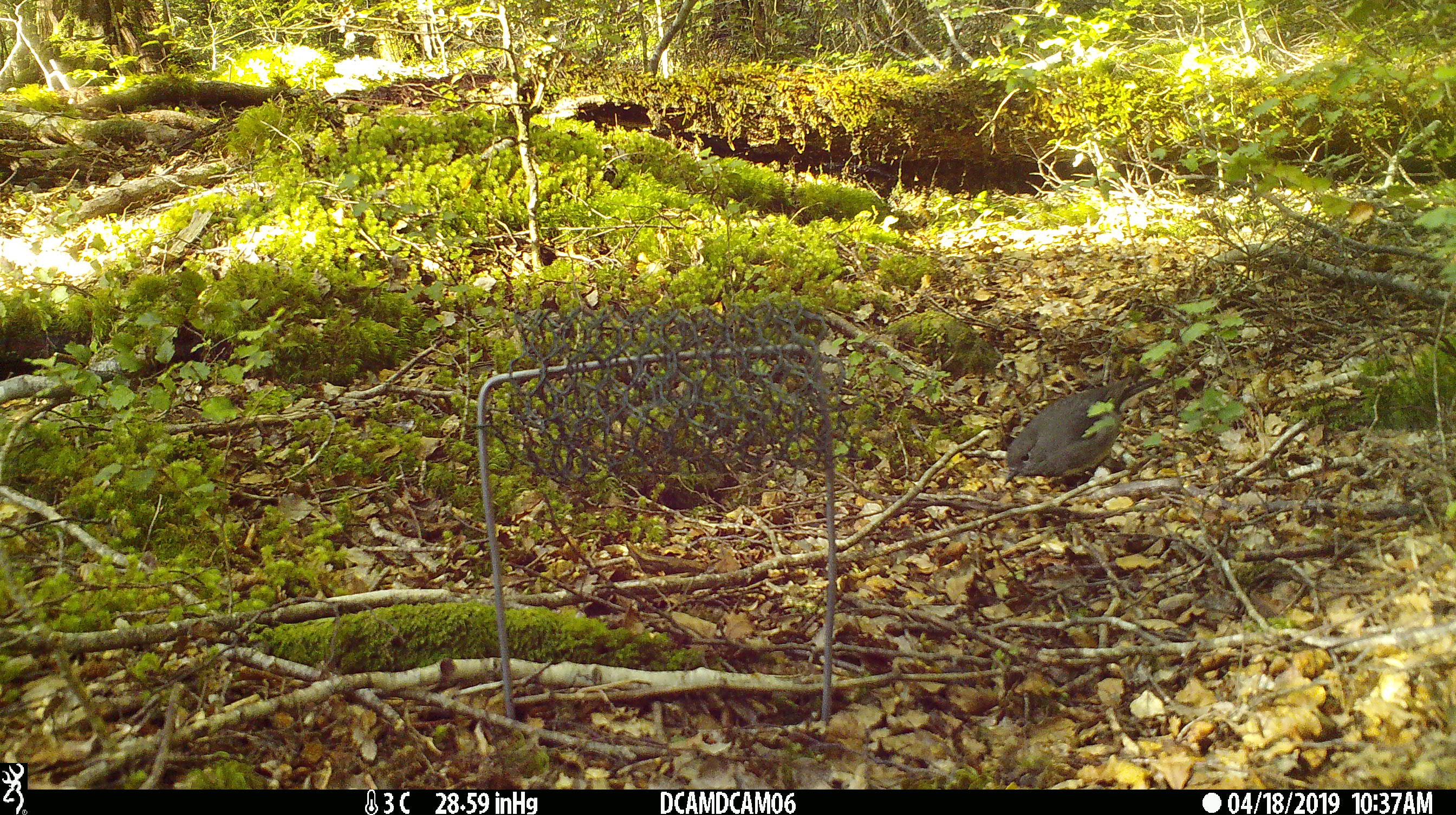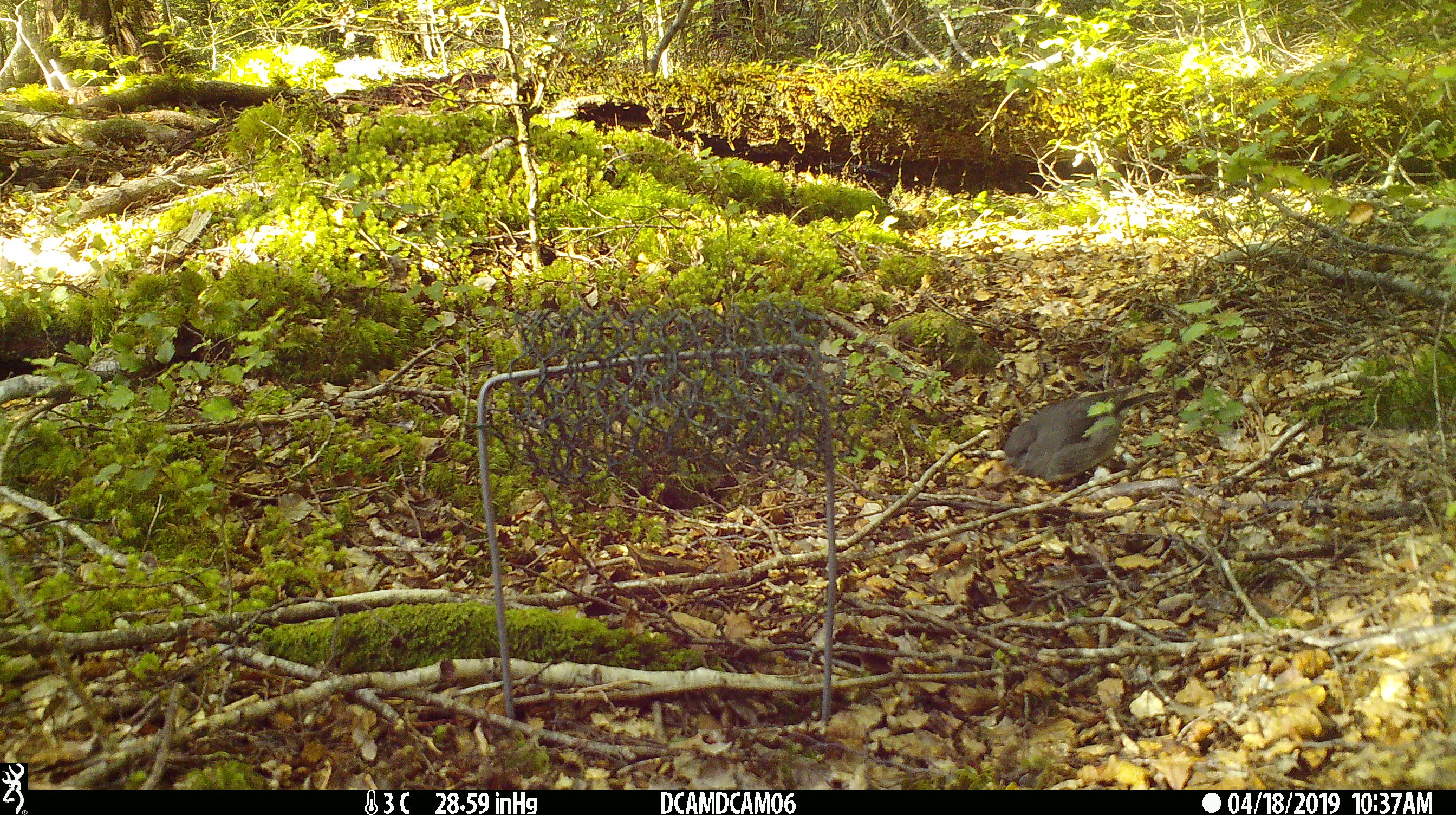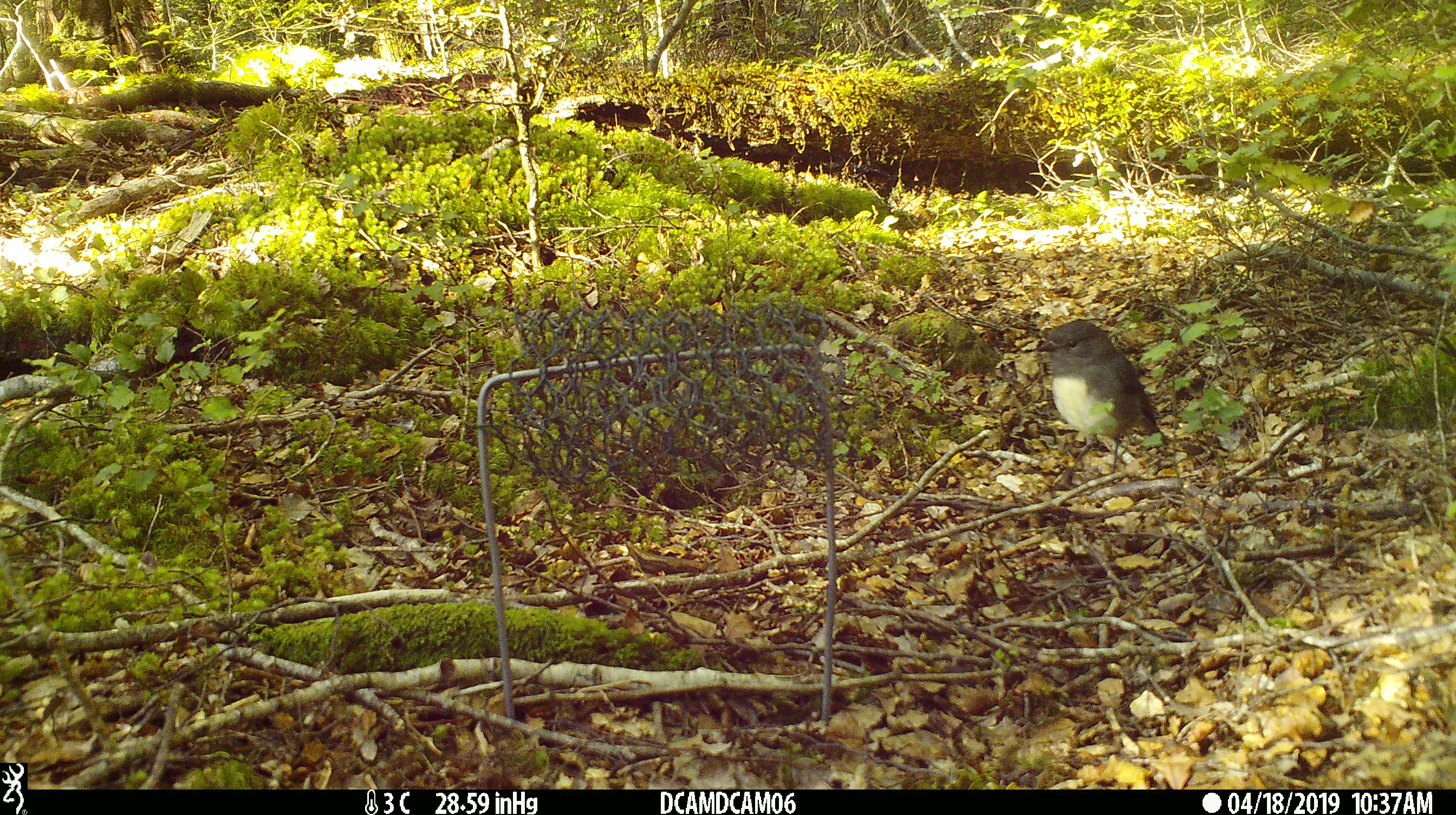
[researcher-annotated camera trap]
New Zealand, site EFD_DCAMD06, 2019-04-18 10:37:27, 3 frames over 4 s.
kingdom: Animalia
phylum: Chordata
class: Aves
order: Passeriformes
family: Petroicidae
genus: Petroica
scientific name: Petroica australis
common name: new zealand robin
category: robin